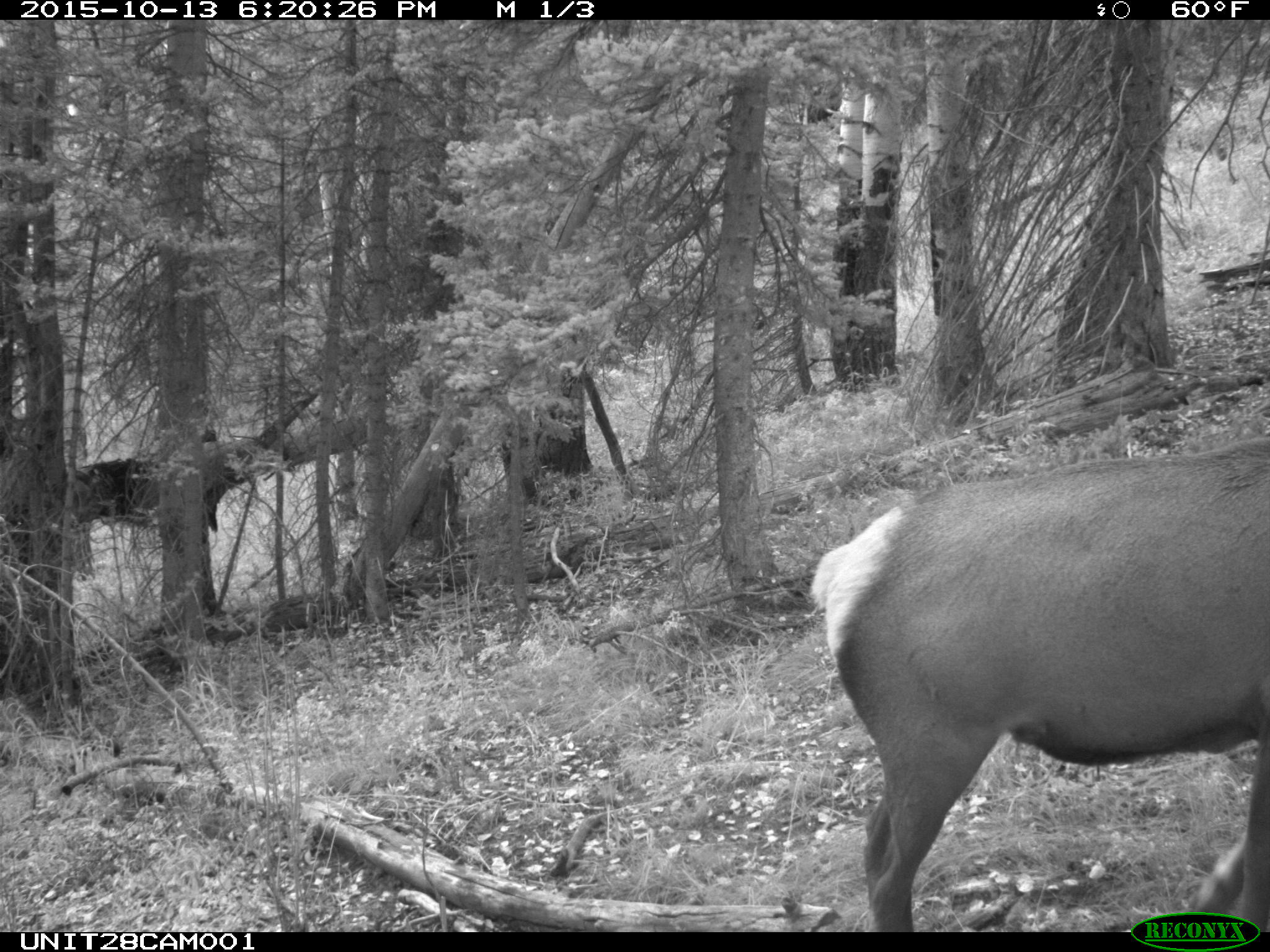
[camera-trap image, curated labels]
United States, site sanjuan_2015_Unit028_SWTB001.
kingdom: Animalia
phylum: Chordata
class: Mammalia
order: Artiodactyla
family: Cervidae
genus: Cervus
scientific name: Cervus elaphus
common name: red deer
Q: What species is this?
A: Cervus elaphus (red deer).